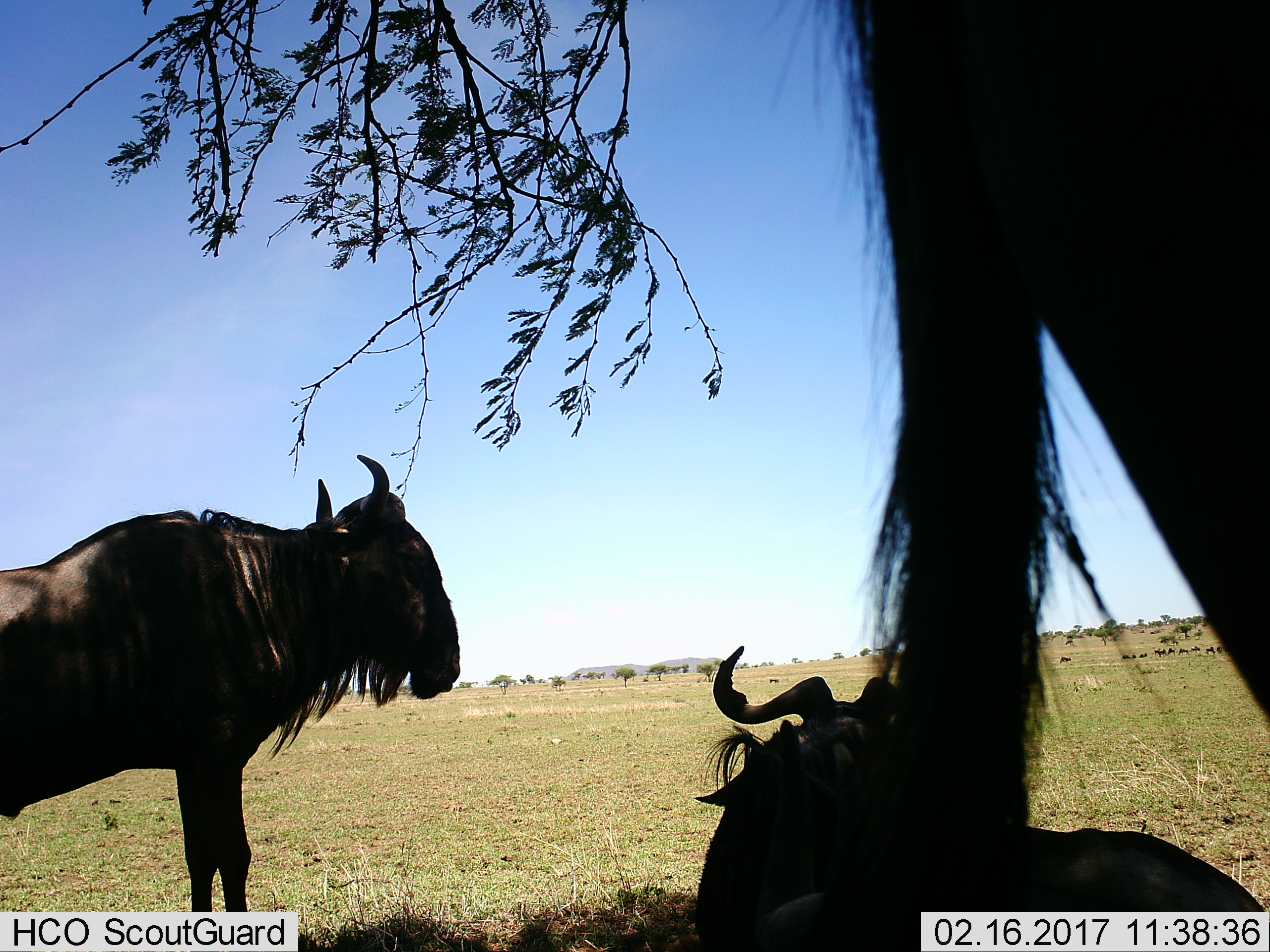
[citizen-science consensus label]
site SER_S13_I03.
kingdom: Animalia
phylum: Chordata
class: Mammalia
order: Artiodactyla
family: Bovidae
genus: Connochaetes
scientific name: Connochaetes taurinus taurinus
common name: blue wildebeest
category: wildebeestblue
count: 3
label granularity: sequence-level